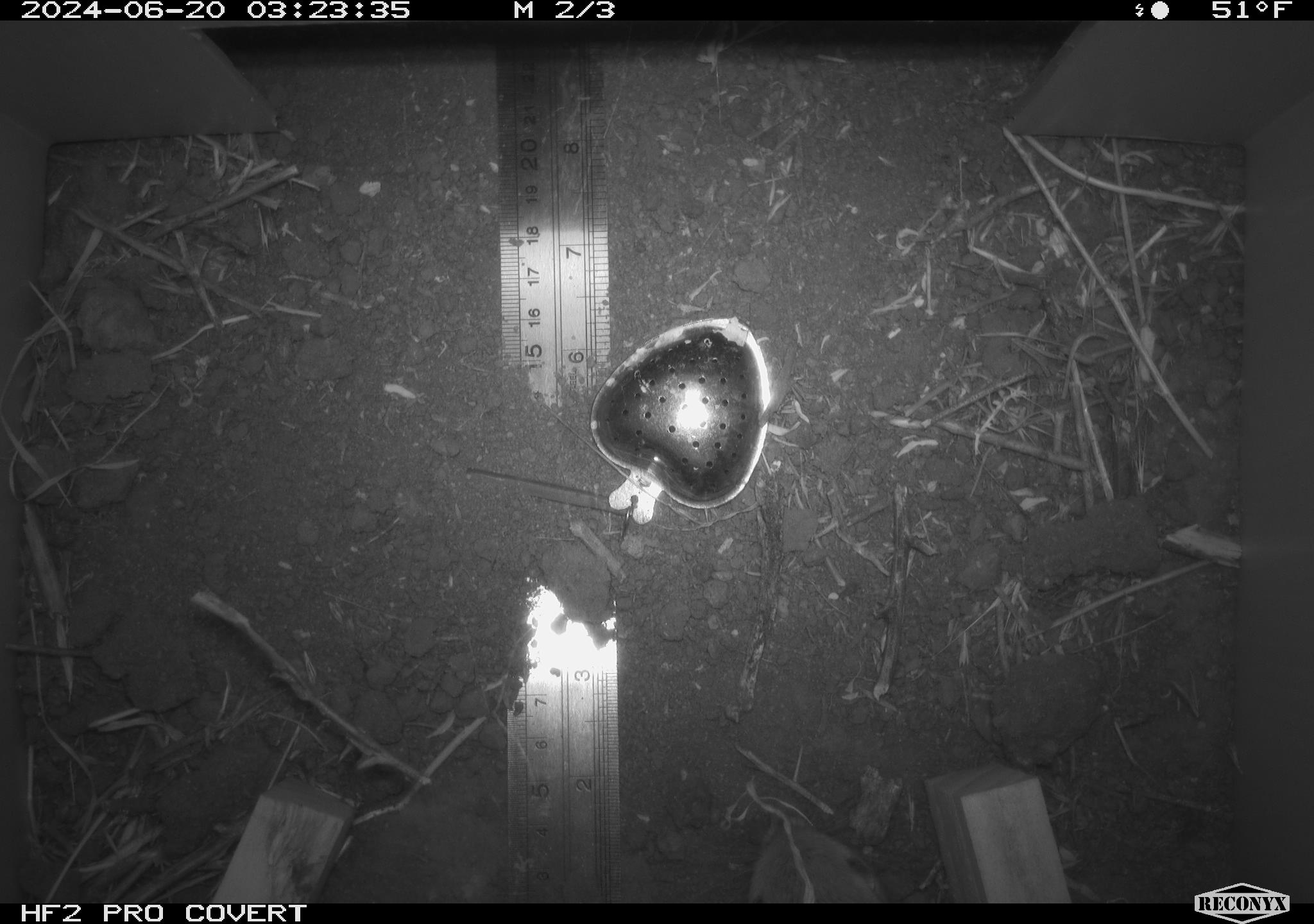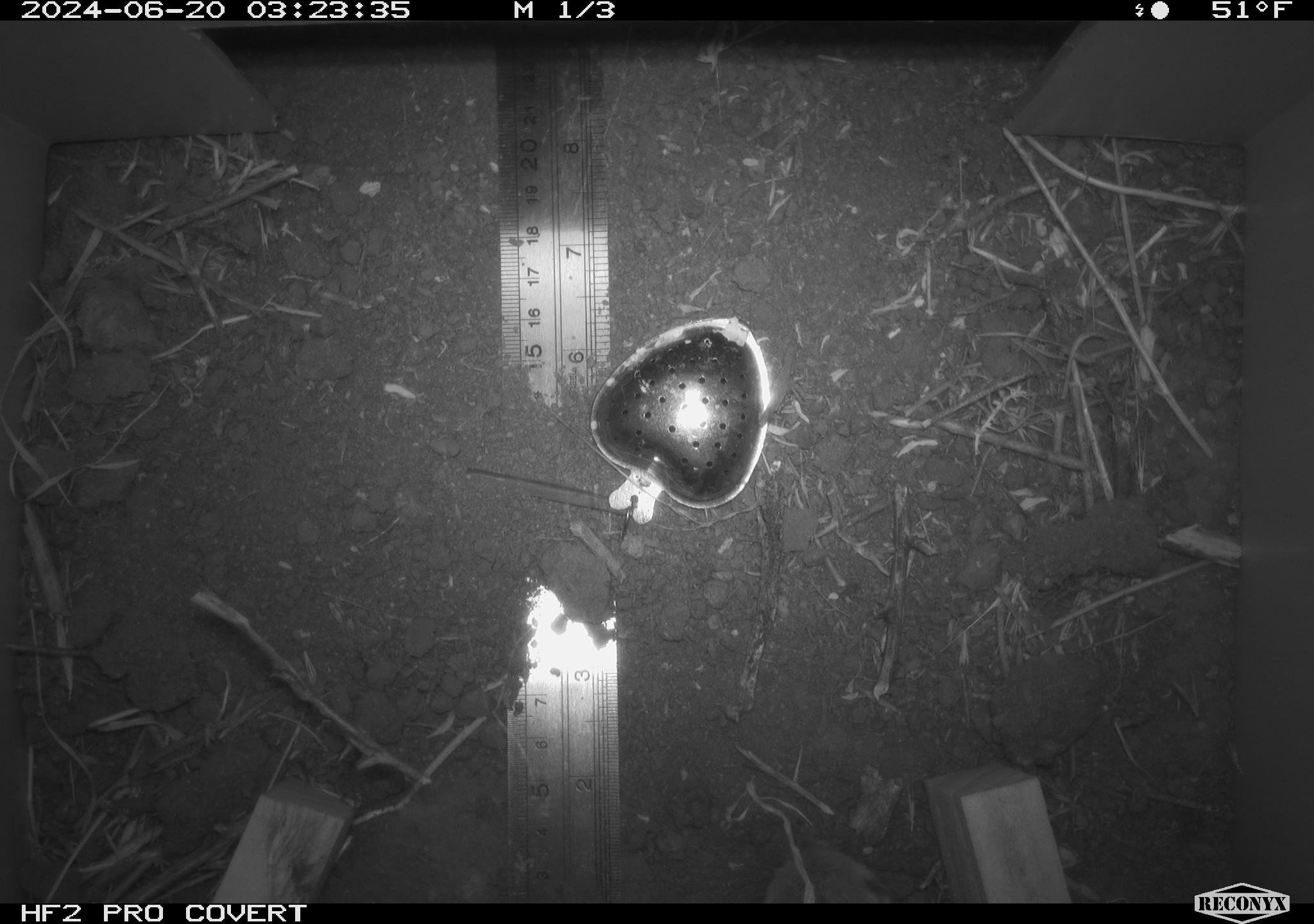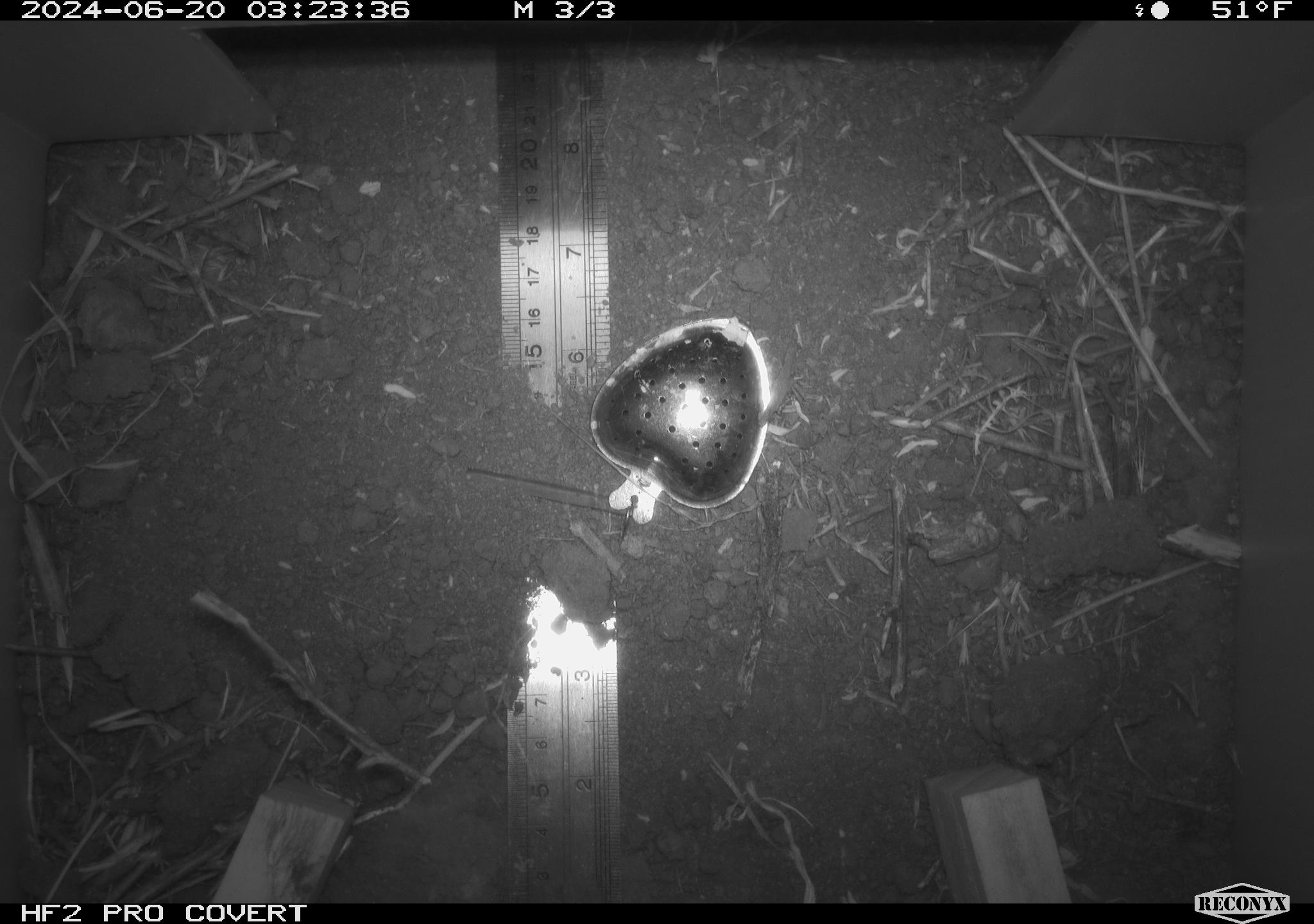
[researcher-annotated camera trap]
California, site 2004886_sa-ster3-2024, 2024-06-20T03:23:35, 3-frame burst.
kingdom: Animalia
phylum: Chordata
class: Mammalia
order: Rodentia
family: Heteromyidae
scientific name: Heteromyidae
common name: kangaroo rats and pocket mice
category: heteromyidae family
Heteromyidae family (kangaroo rats and pocket mice) (Heteromyidae).